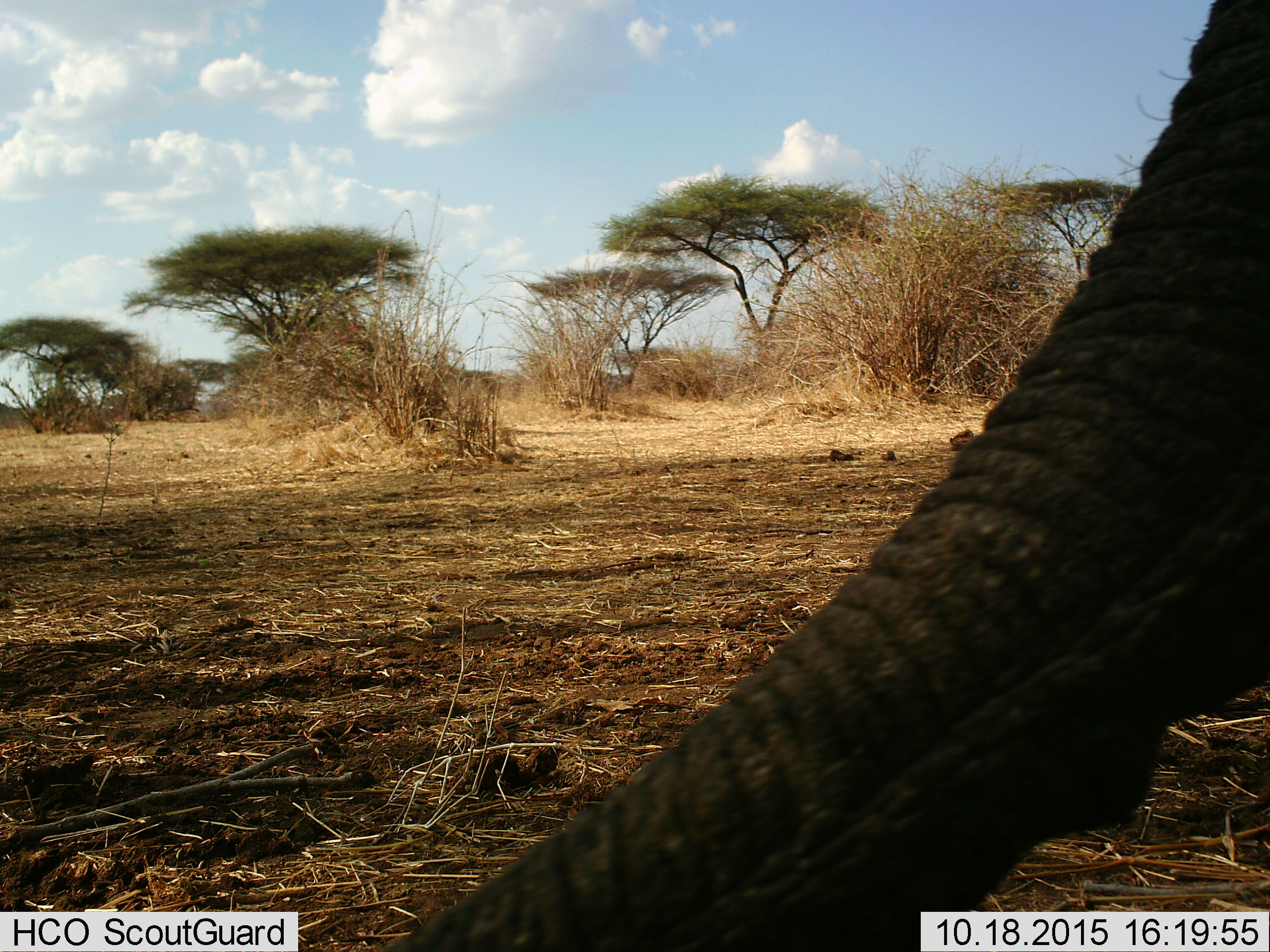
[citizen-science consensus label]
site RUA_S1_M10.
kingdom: Animalia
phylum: Chordata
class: Mammalia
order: Proboscidea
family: Elephantidae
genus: Loxodonta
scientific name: Loxodonta africana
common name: african bush elephant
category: elephant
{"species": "elephant (african bush elephant) (Loxodonta africana)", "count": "1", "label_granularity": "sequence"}